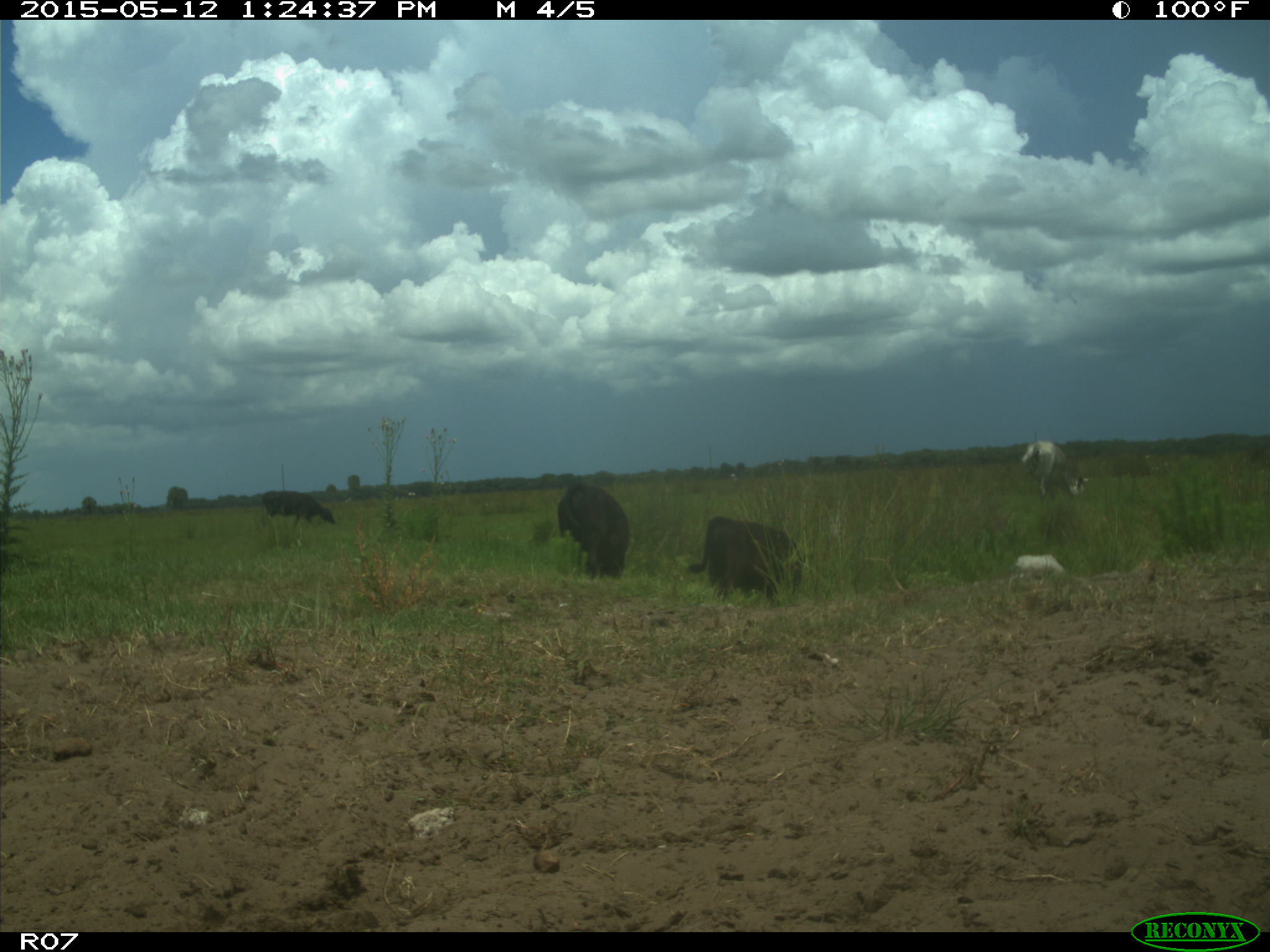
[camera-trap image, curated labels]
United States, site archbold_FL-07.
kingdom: Animalia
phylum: Chordata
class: Mammalia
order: Artiodactyla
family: Bovidae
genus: Bos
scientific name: Bos taurus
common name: domestic cow